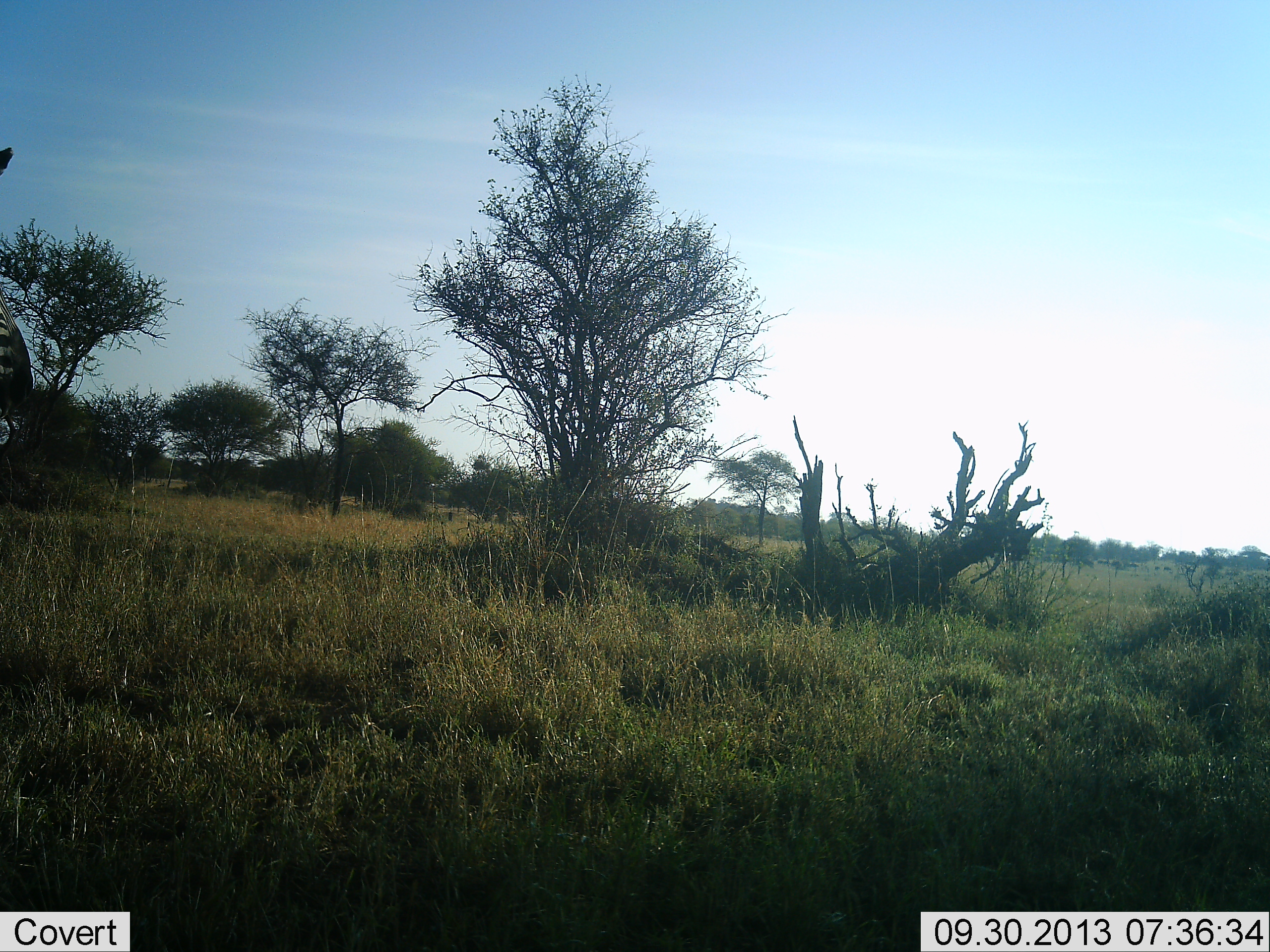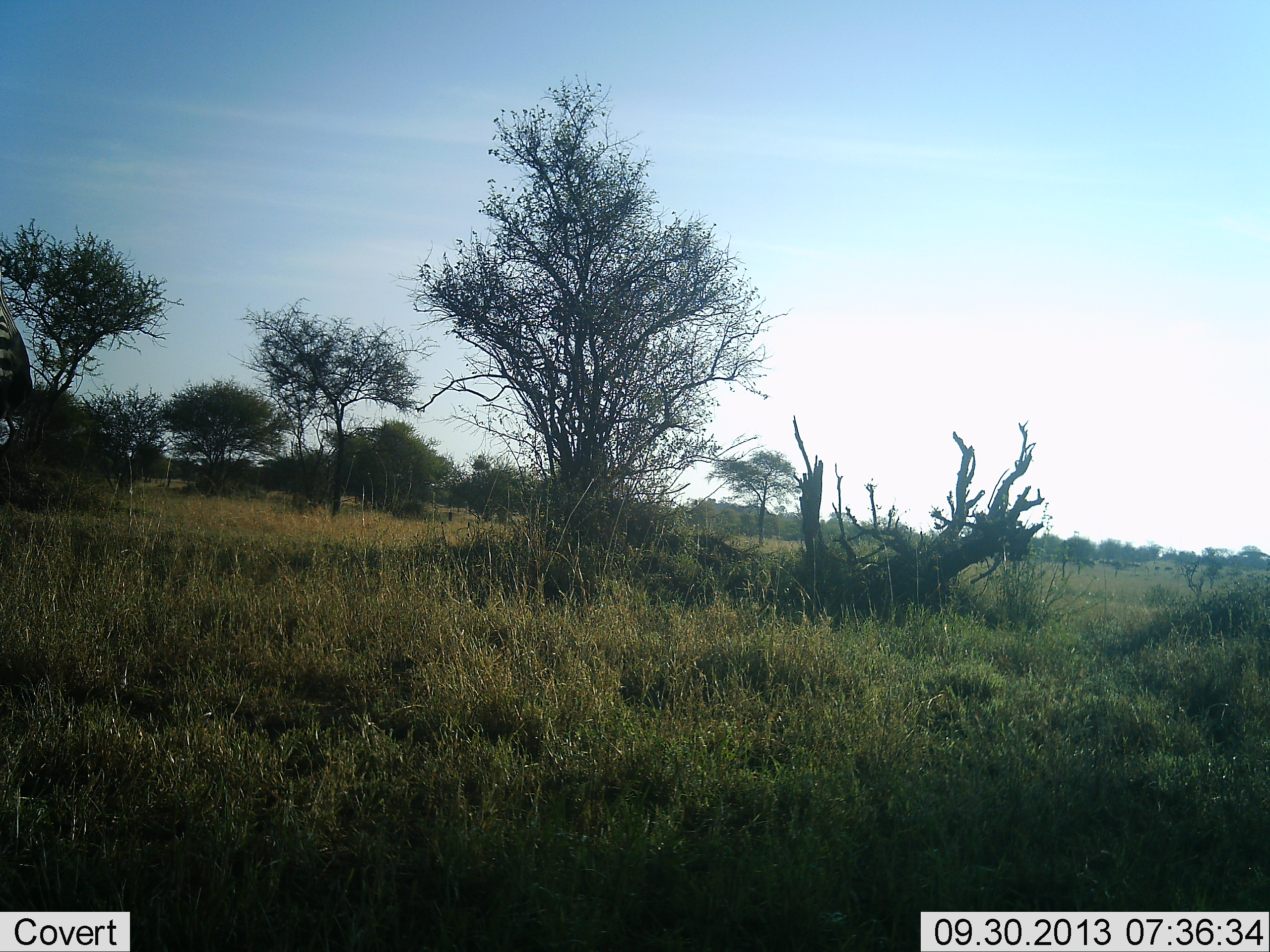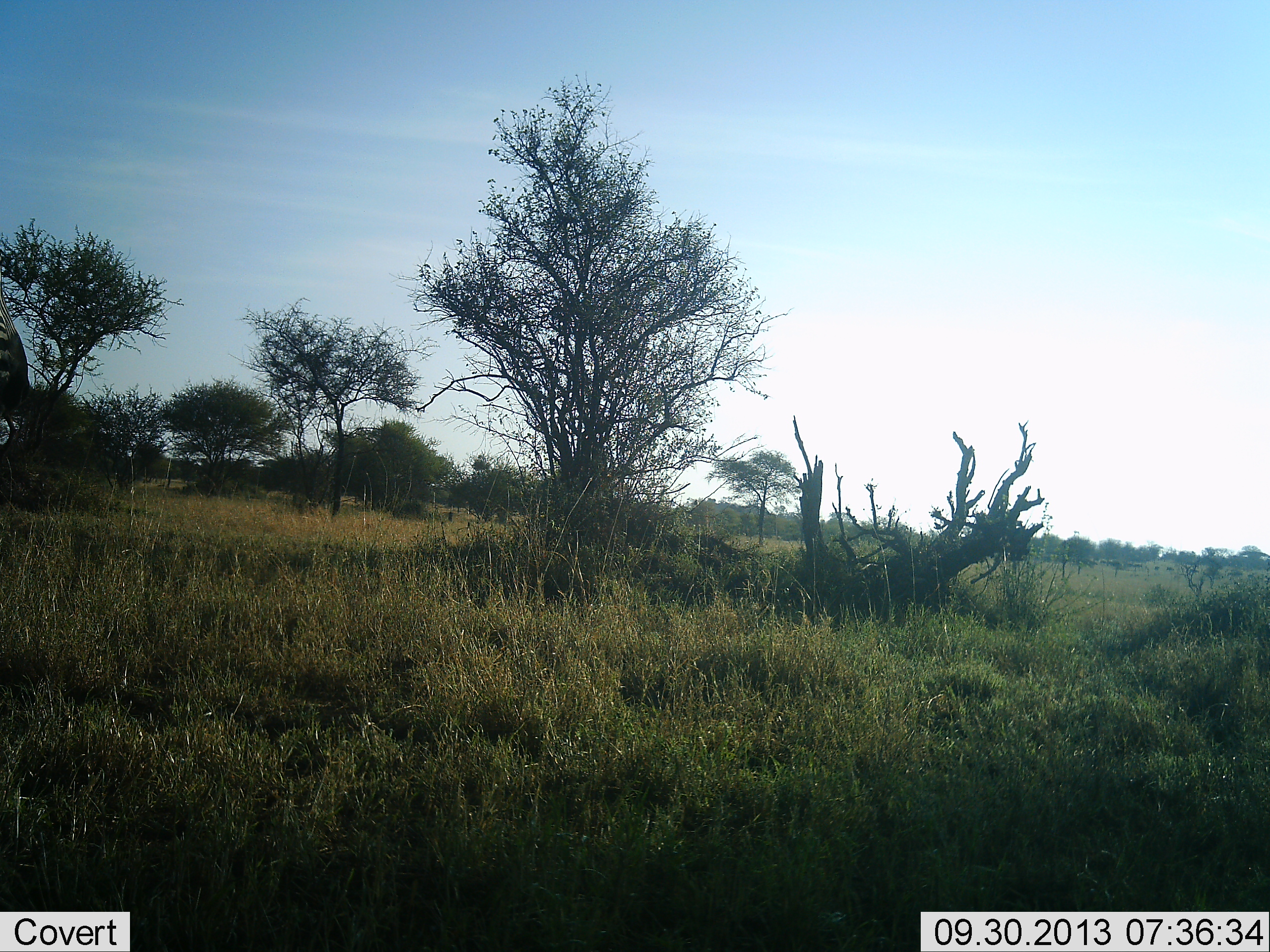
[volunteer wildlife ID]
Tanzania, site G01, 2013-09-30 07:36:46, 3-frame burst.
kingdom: Animalia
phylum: Chordata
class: Mammalia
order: Perissodactyla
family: Equidae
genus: Equus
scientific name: Equus quagga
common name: plains zebra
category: zebra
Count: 1.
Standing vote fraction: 93%.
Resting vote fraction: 0%.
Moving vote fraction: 7%.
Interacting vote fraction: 0%.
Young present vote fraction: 0%.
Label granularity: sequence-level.